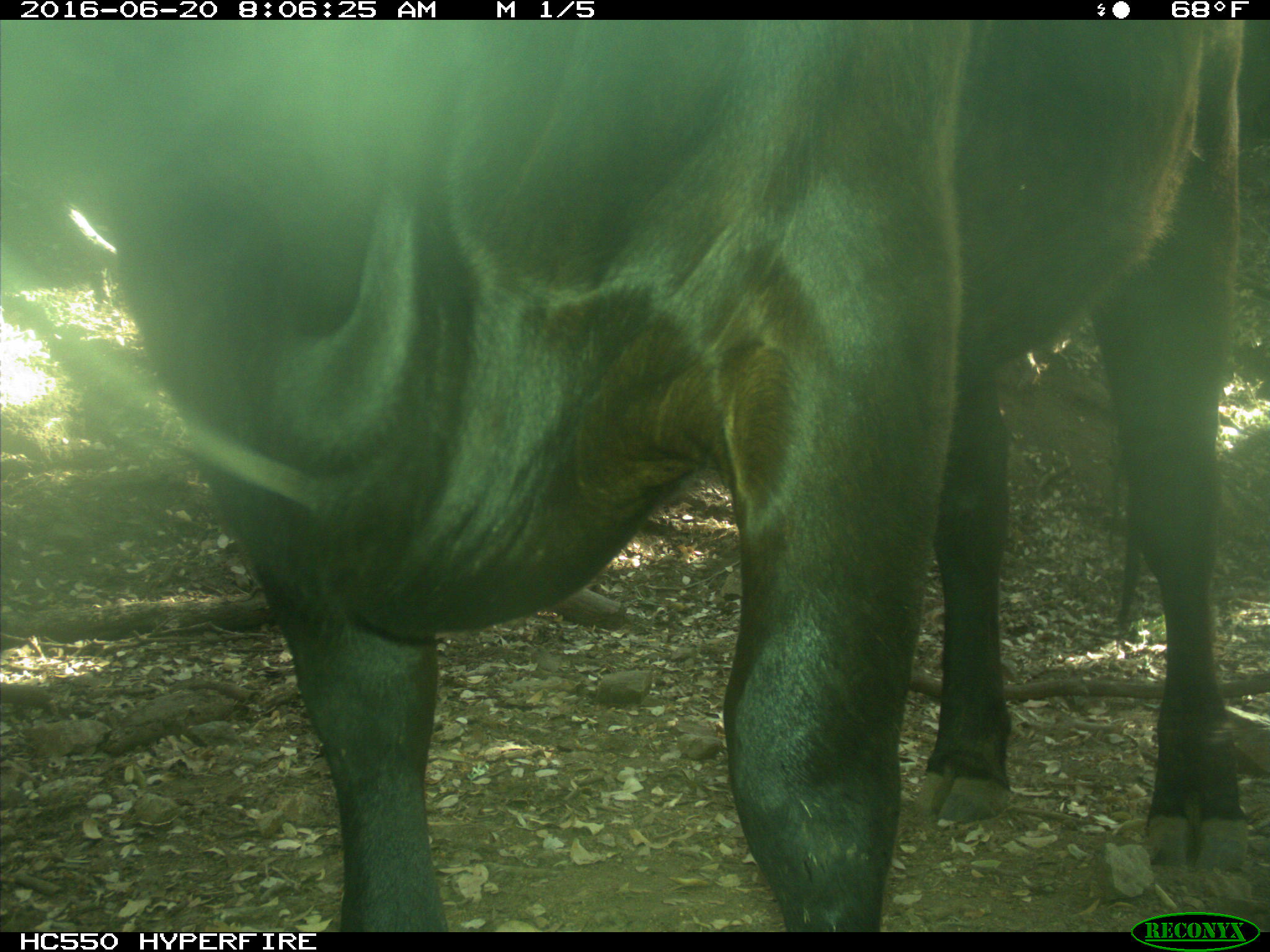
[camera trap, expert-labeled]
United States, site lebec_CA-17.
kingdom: Animalia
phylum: Chordata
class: Mammalia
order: Artiodactyla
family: Bovidae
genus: Bos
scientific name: Bos taurus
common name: domestic cow